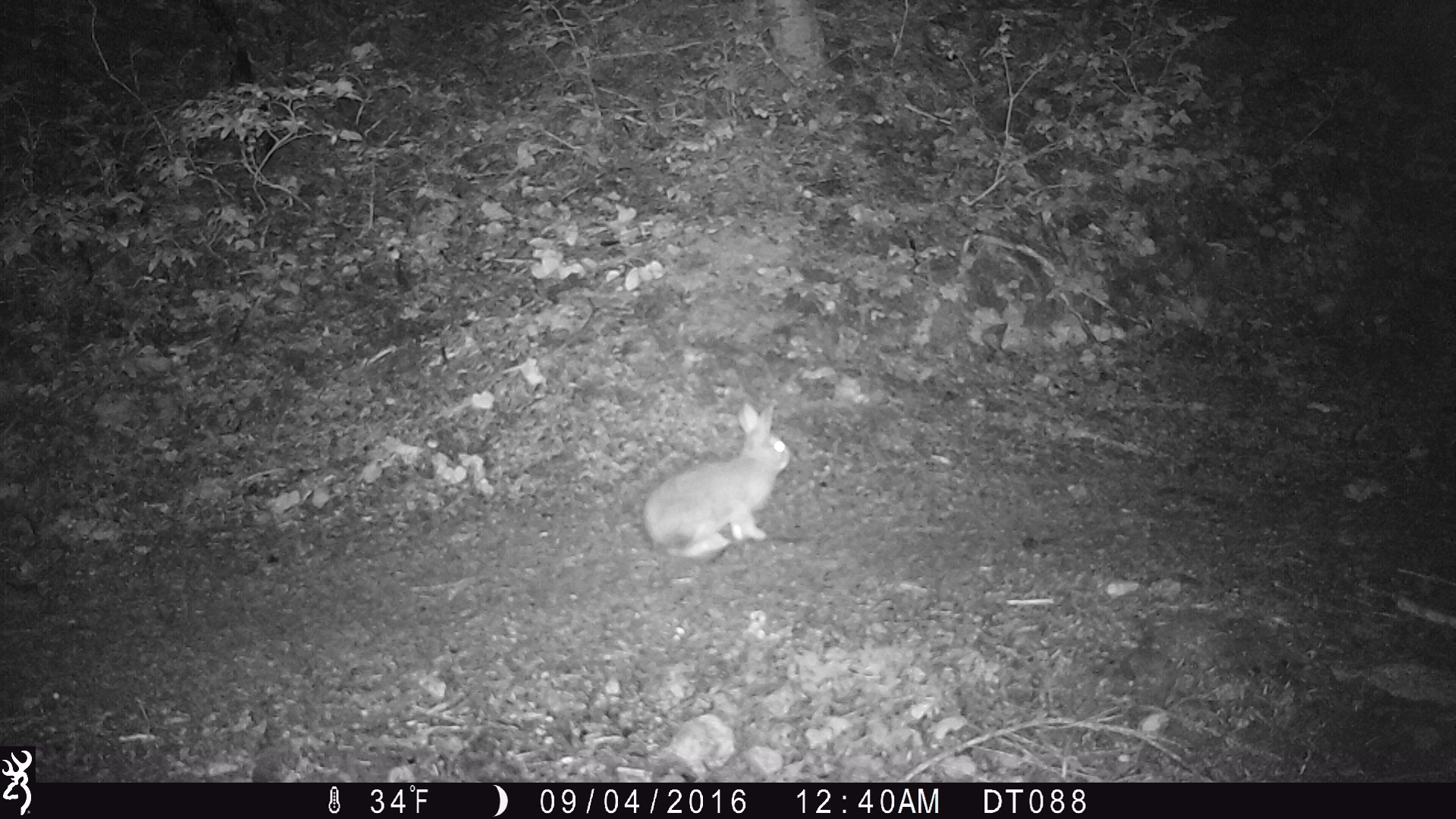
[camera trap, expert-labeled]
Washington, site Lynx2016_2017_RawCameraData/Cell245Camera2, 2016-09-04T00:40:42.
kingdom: Animalia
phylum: Chordata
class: Mammalia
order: Lagomorpha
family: Leporidae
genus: Lepus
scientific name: Lepus americanus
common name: snowshoe hare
Lepus americanus (snowshoe hare). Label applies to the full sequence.